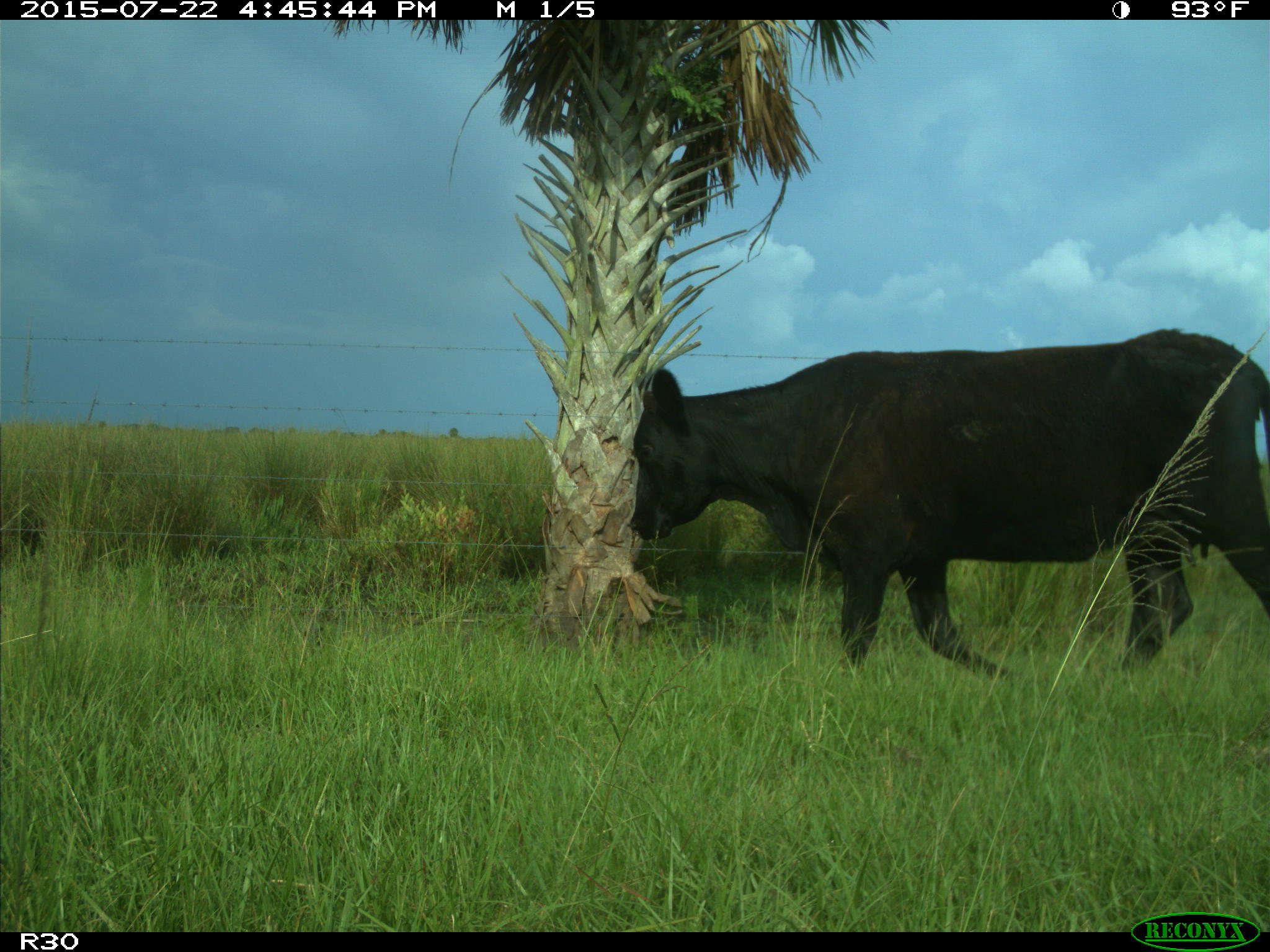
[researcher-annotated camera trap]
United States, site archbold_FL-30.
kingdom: Animalia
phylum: Chordata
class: Mammalia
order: Artiodactyla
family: Bovidae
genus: Bos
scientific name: Bos taurus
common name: domestic cow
Bos taurus (domestic cow).